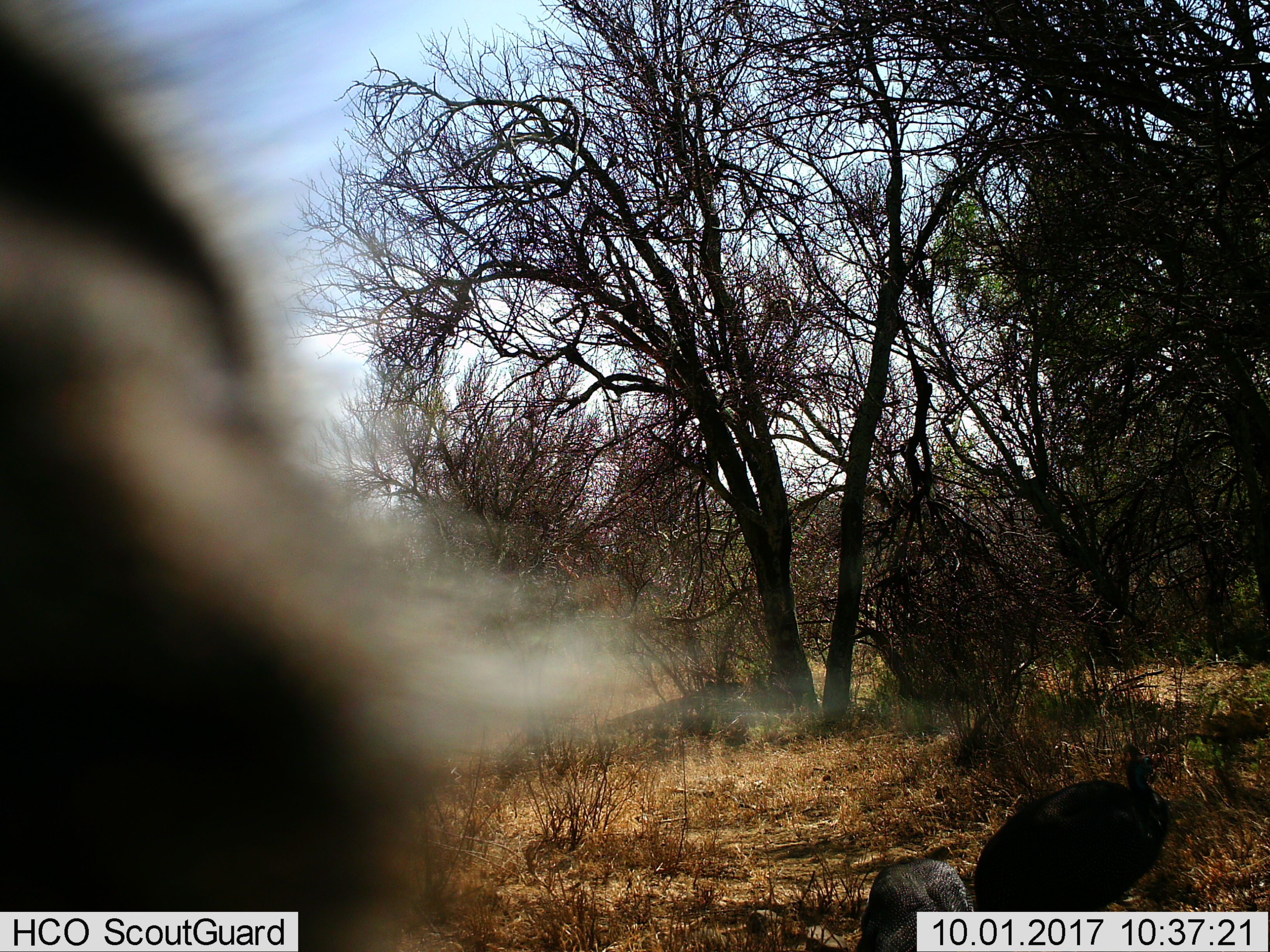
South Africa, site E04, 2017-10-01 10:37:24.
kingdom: Animalia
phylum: Chordata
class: Aves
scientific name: Aves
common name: bird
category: birdother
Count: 2.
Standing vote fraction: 100%.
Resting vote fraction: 0%.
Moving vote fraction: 0%.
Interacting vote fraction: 0%.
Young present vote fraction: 0%.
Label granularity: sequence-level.